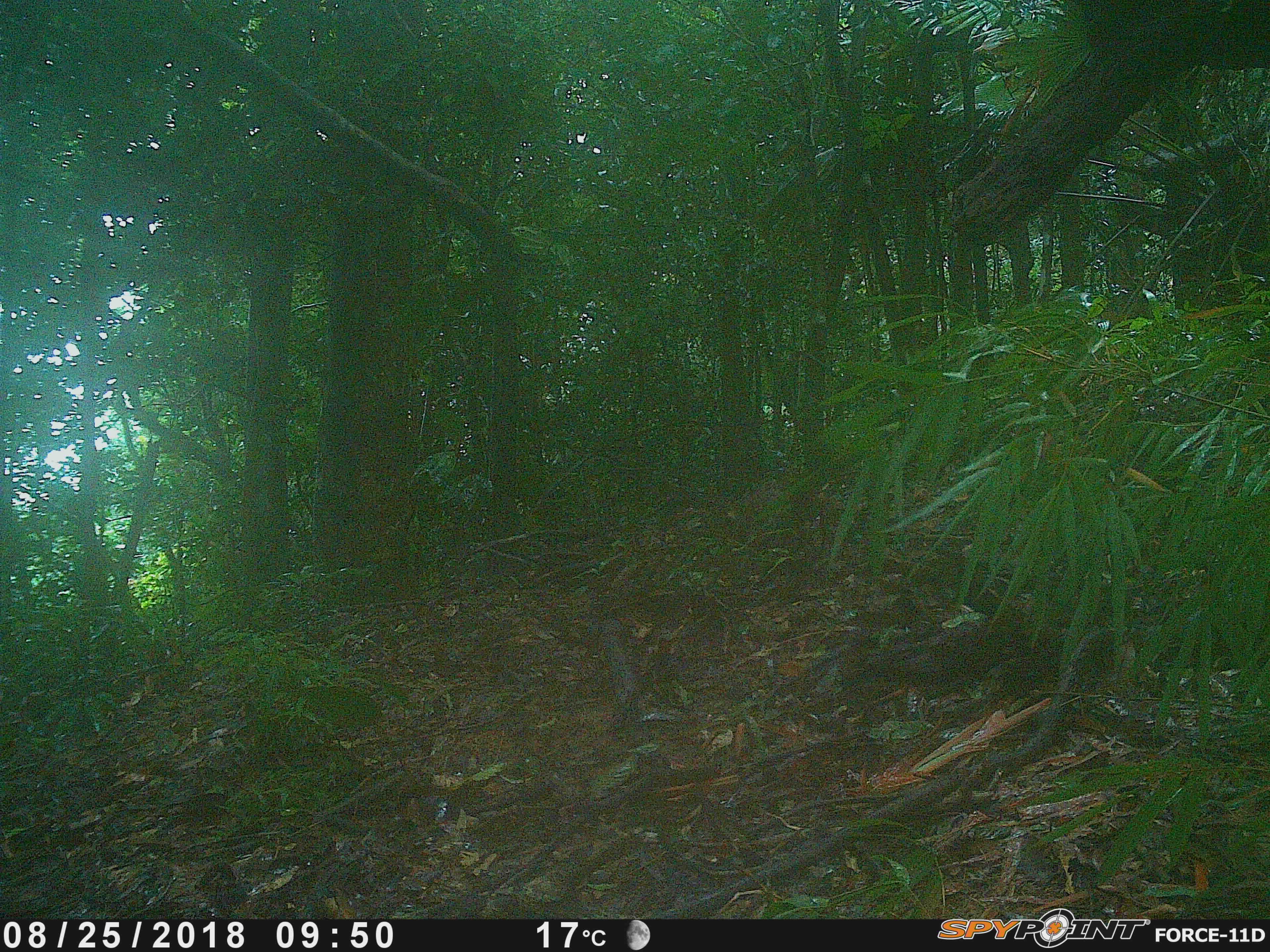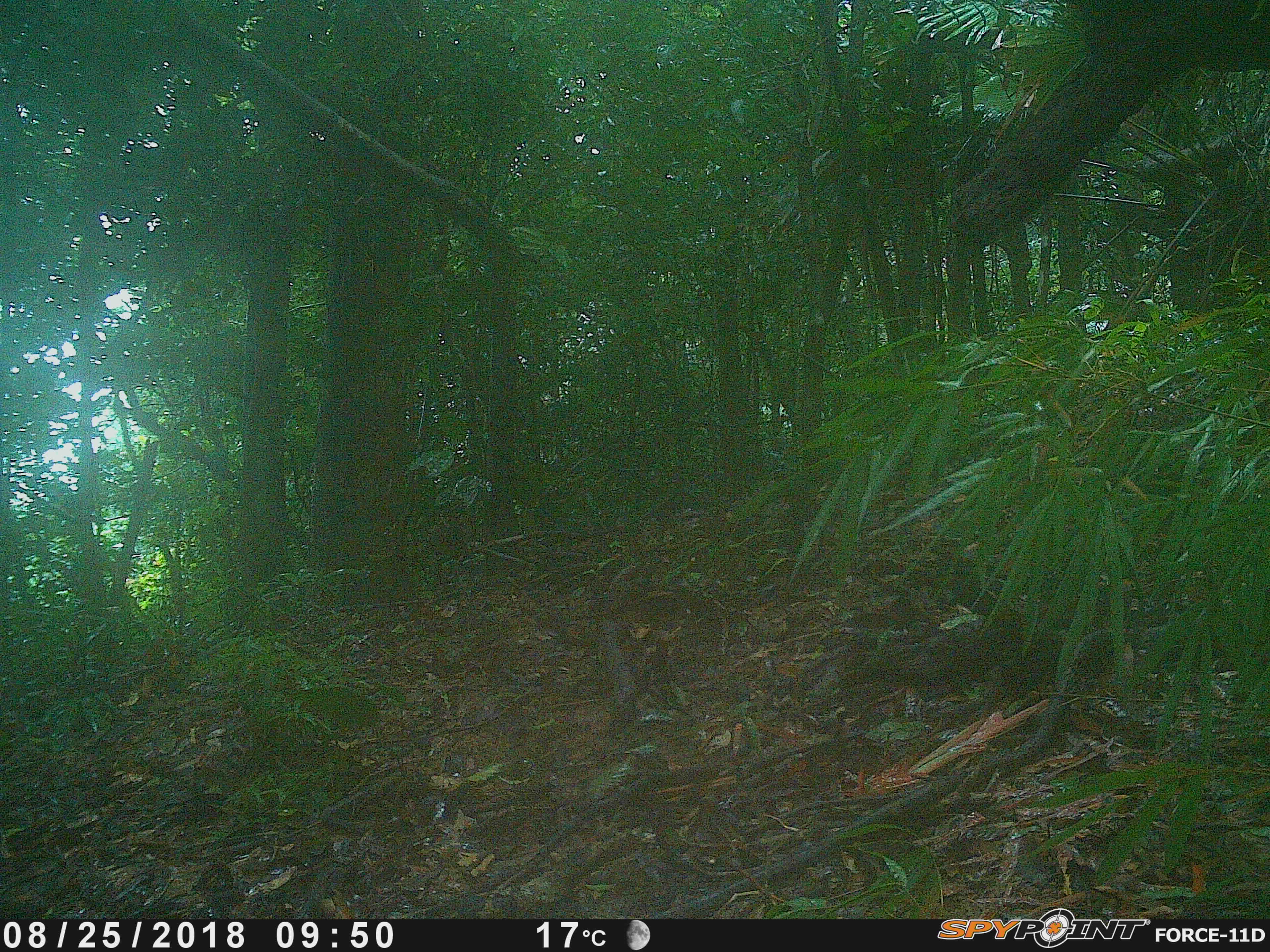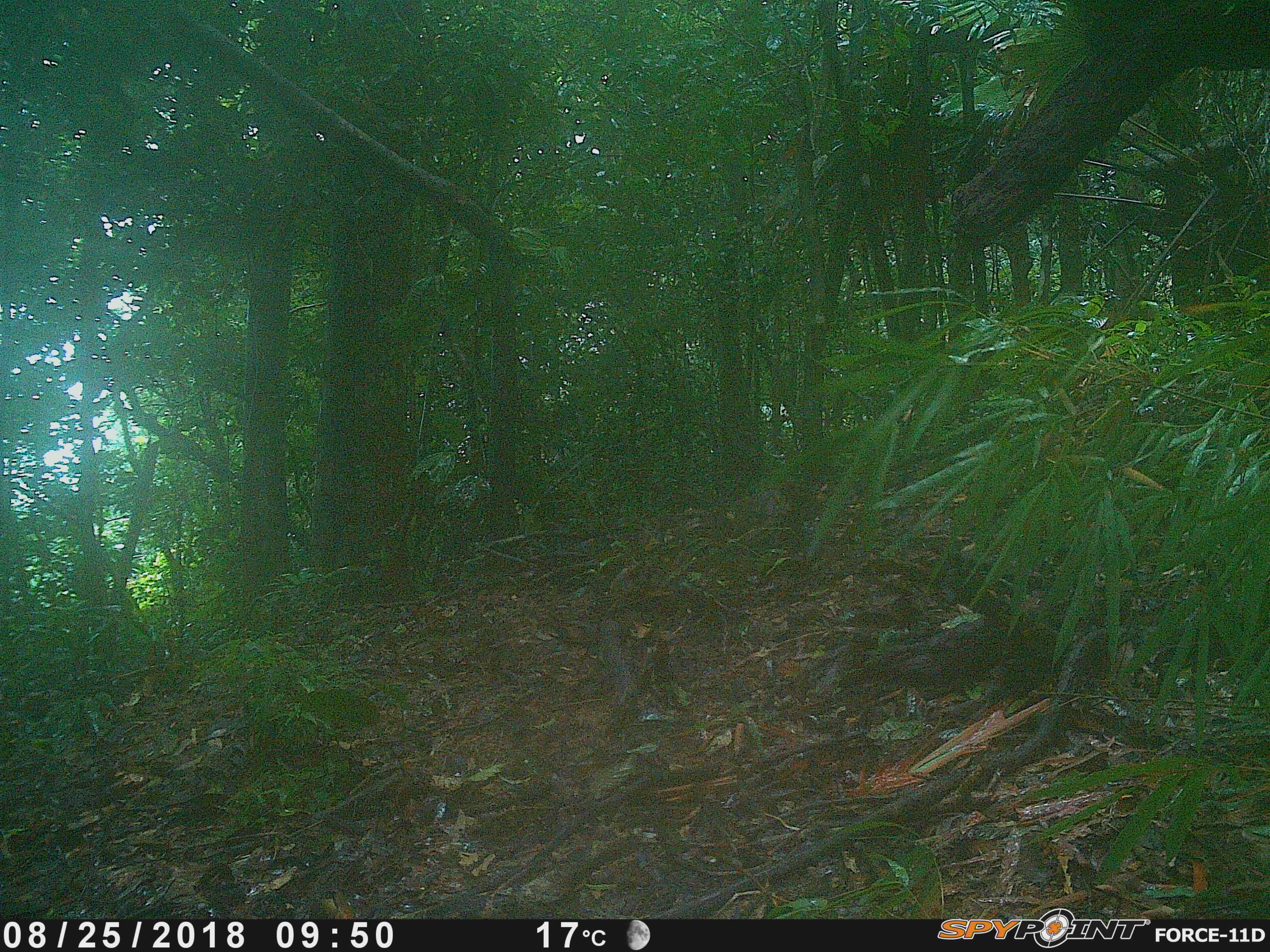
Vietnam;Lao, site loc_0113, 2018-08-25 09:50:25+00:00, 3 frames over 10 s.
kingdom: Animalia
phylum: Chordata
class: Mammalia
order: Primates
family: Cercopithecidae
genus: Macaca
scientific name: Macaca arctoides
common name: stump-tailed macaque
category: stump tailed macaque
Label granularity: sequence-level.